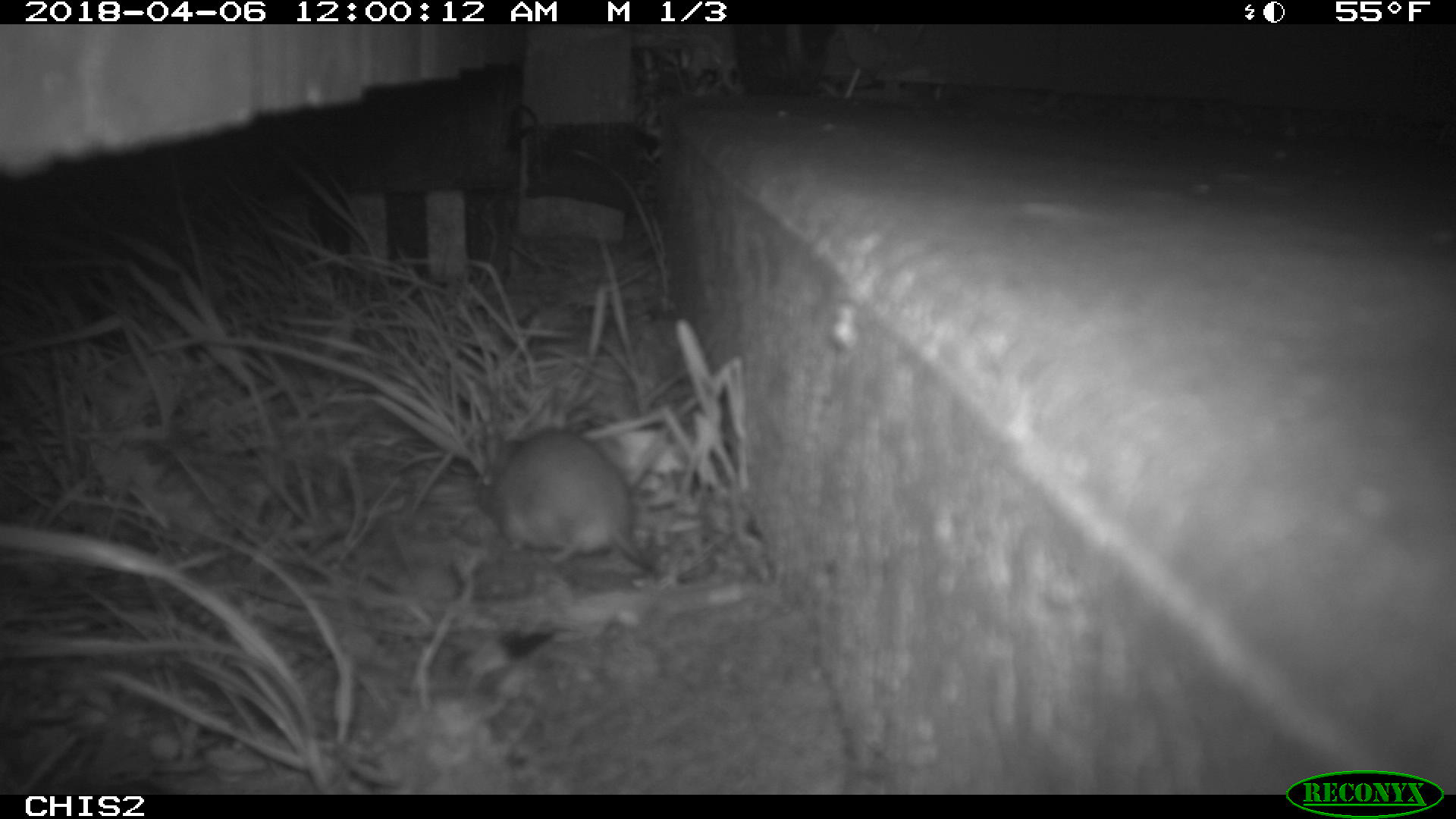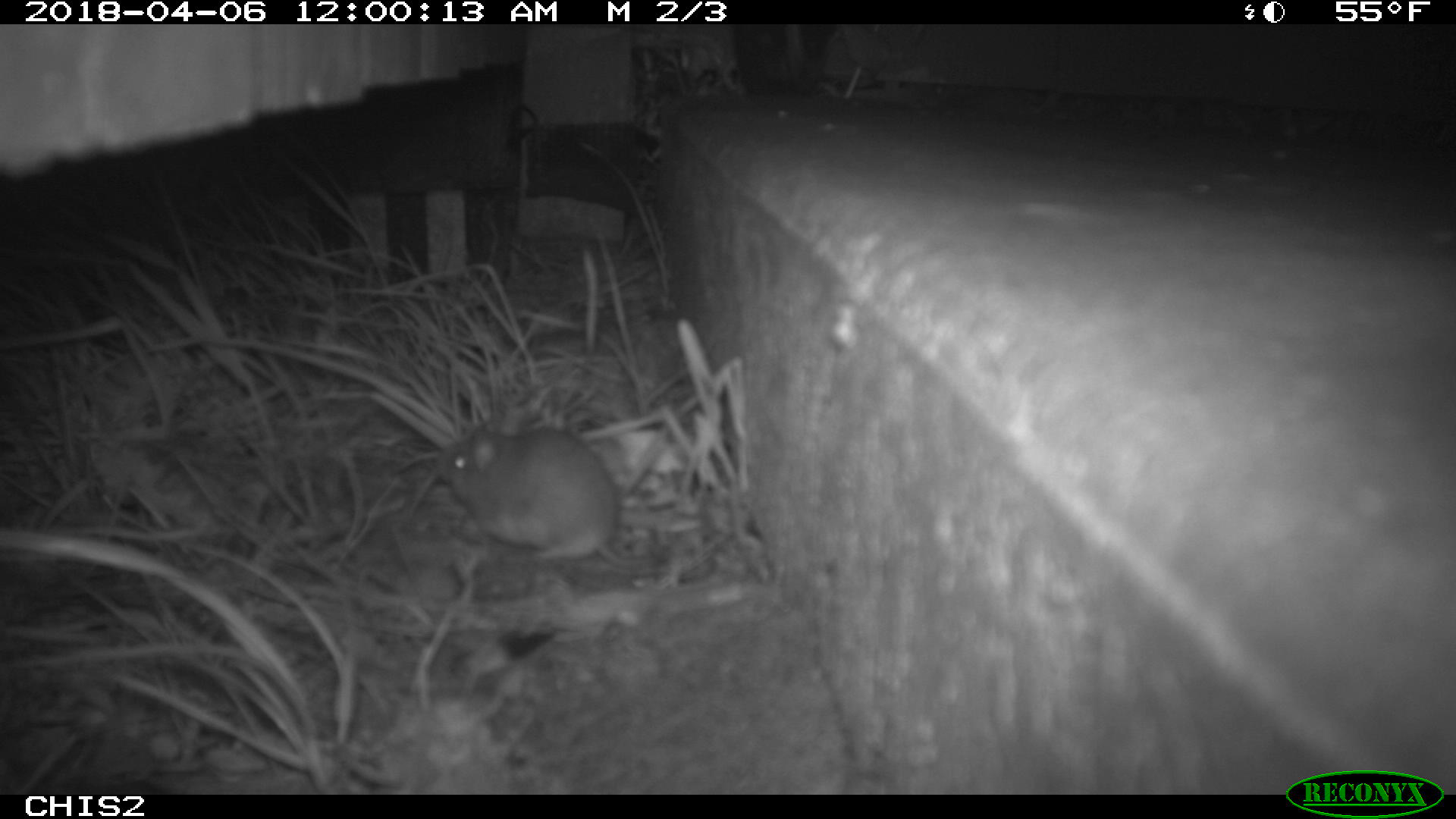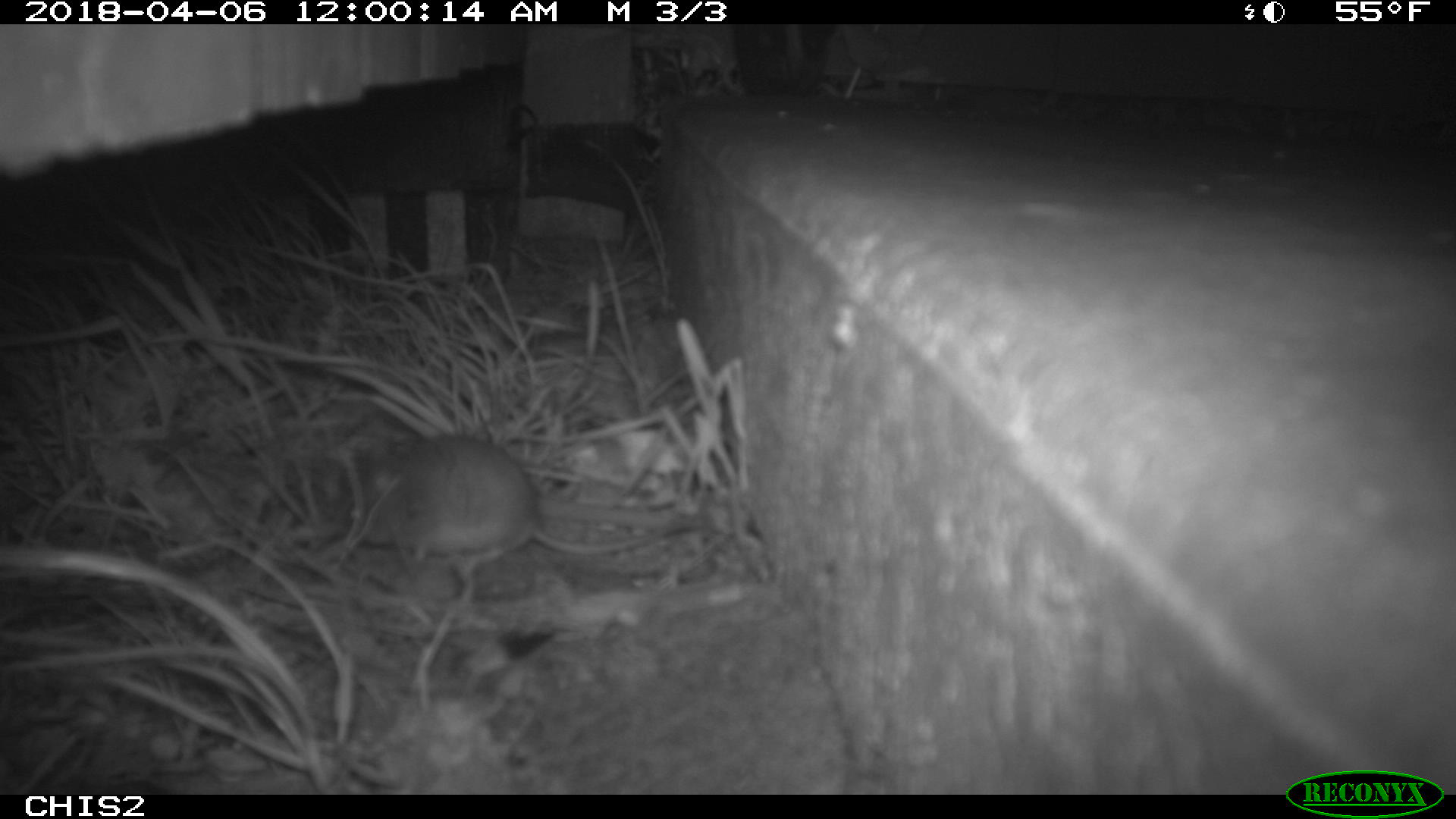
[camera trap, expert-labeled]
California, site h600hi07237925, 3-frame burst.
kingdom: Animalia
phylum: Chordata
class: Mammalia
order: Rodentia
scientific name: Rodentia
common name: rodent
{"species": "rodent (Rodentia)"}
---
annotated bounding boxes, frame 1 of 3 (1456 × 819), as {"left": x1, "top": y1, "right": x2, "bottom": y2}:
rodent: {"left": 474, "top": 428, "right": 650, "bottom": 573}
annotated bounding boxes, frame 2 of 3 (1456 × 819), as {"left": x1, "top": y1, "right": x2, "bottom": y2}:
rodent: {"left": 431, "top": 419, "right": 654, "bottom": 566}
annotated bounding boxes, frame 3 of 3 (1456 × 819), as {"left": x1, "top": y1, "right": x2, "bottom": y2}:
rodent: {"left": 254, "top": 435, "right": 707, "bottom": 569}